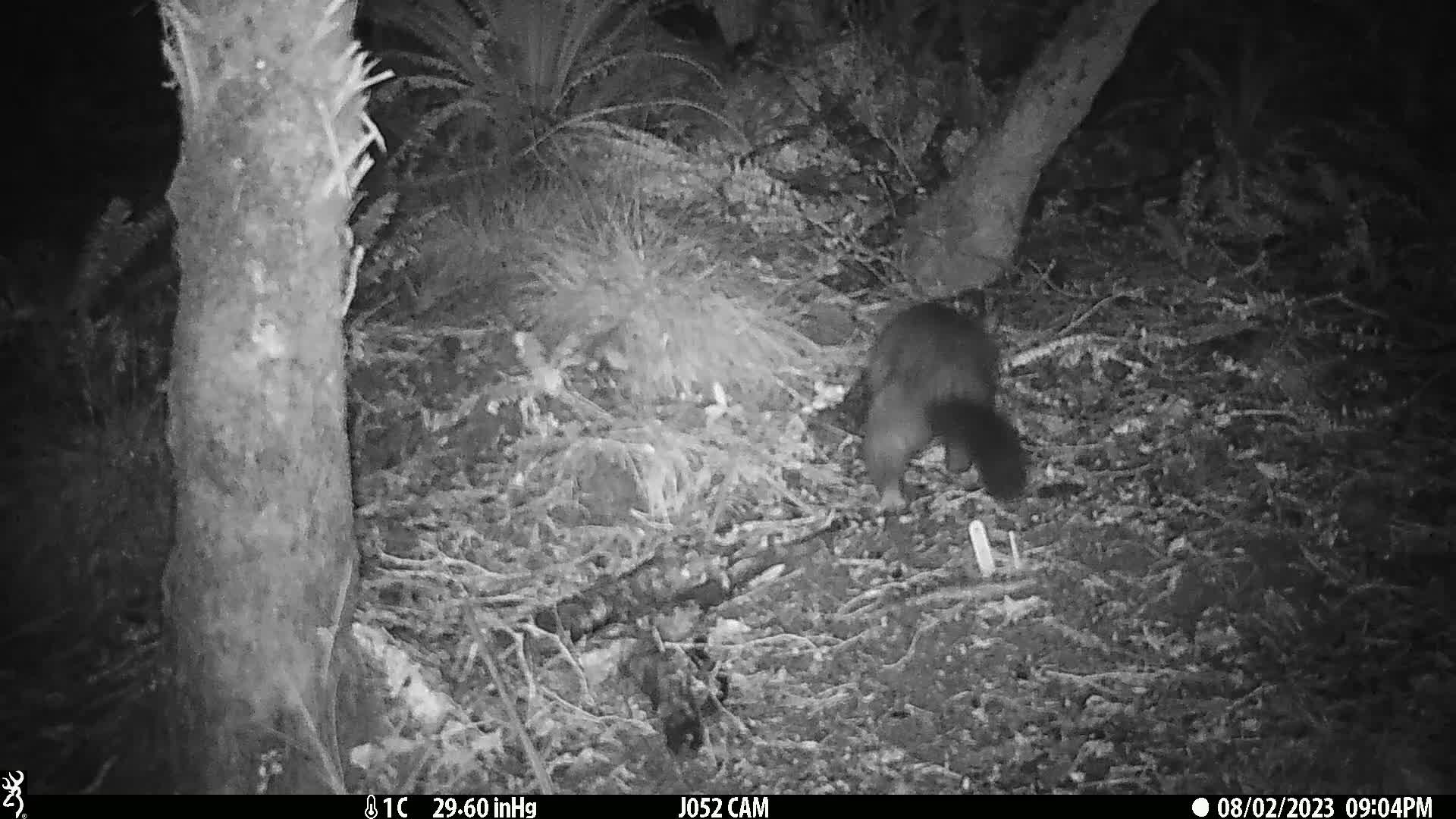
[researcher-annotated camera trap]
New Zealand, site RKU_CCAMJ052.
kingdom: Animalia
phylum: Chordata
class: Mammalia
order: Diprotodontia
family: Phalangeridae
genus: Trichosurus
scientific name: Trichosurus vulpecula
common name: common brushtail possum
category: possum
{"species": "possum (common brushtail possum) (Trichosurus vulpecula)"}